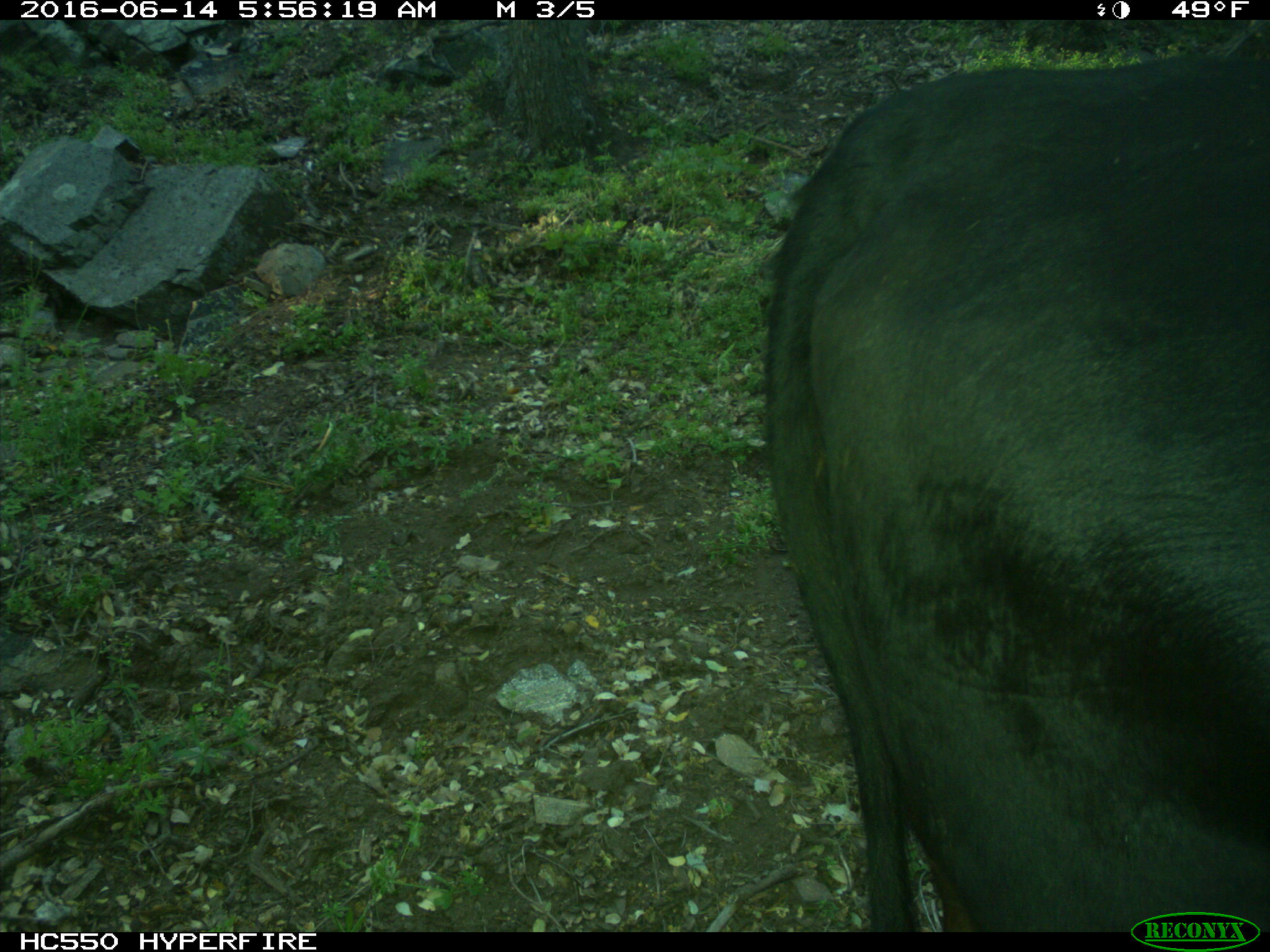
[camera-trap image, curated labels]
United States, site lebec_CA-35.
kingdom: Animalia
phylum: Chordata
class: Mammalia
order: Artiodactyla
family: Bovidae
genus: Bos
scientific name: Bos taurus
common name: domestic cow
Bos taurus (domestic cow).